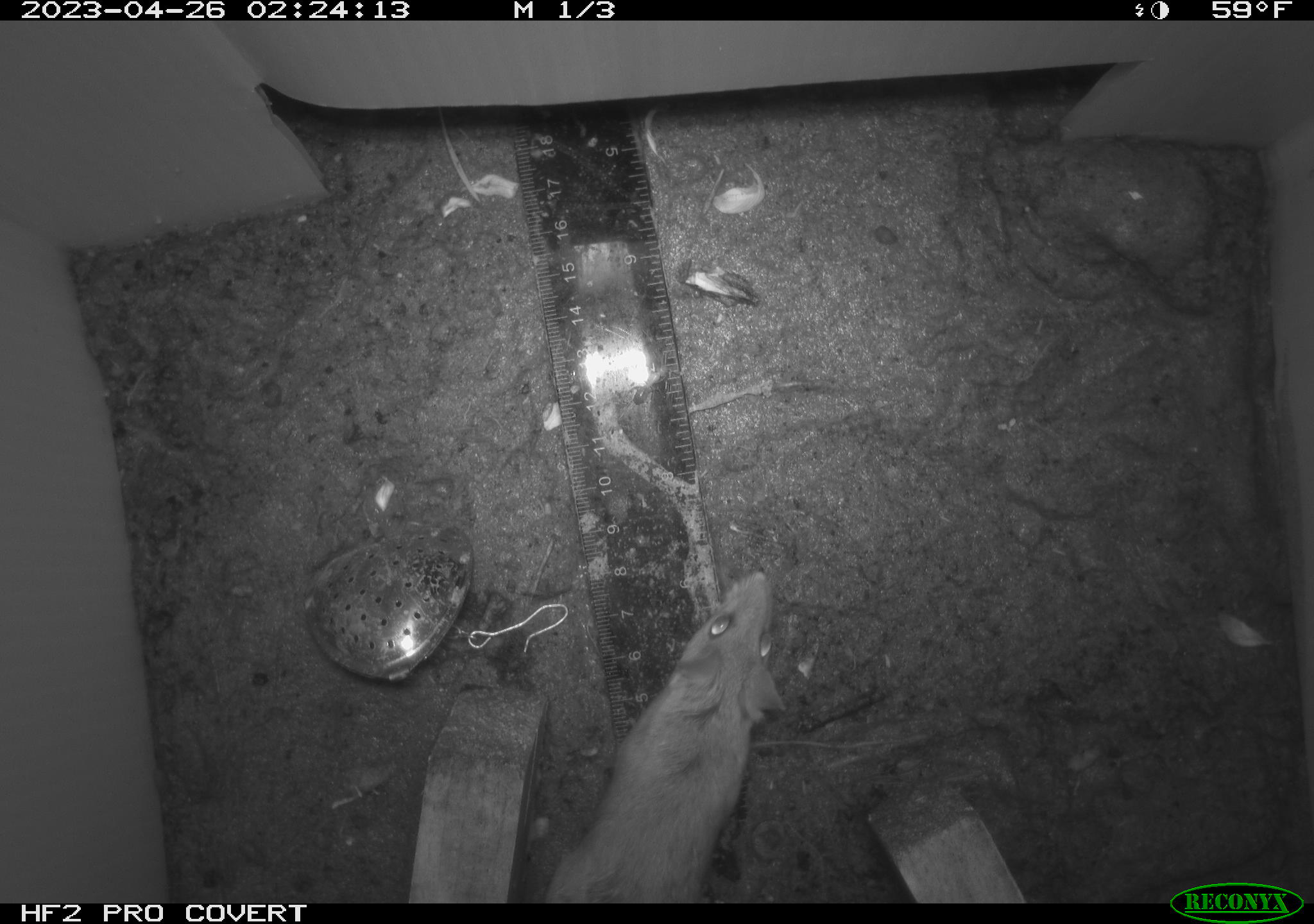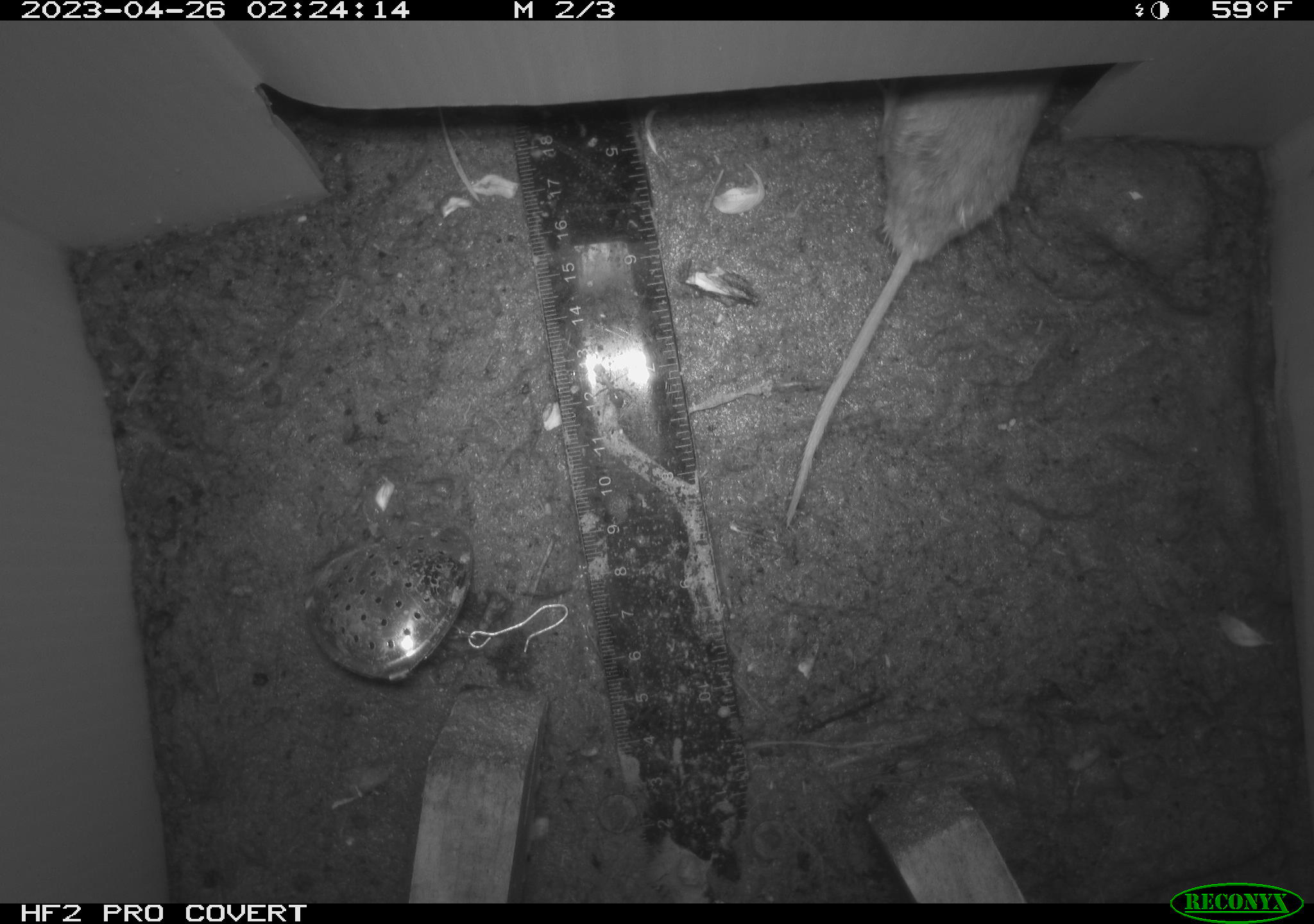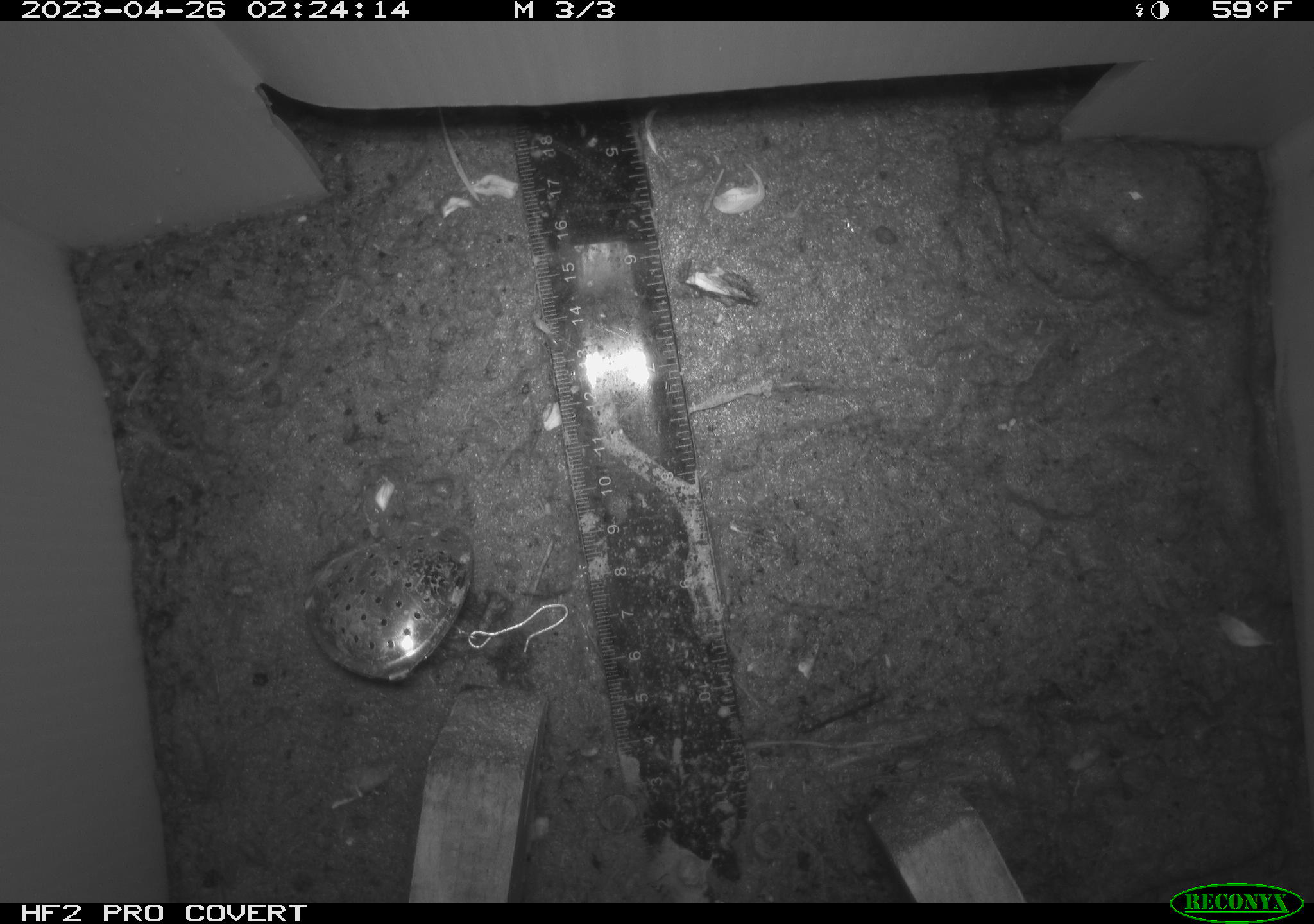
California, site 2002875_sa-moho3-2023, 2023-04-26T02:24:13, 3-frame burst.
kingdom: Animalia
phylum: Chordata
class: Mammalia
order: Rodentia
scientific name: Rodentia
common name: mouse species